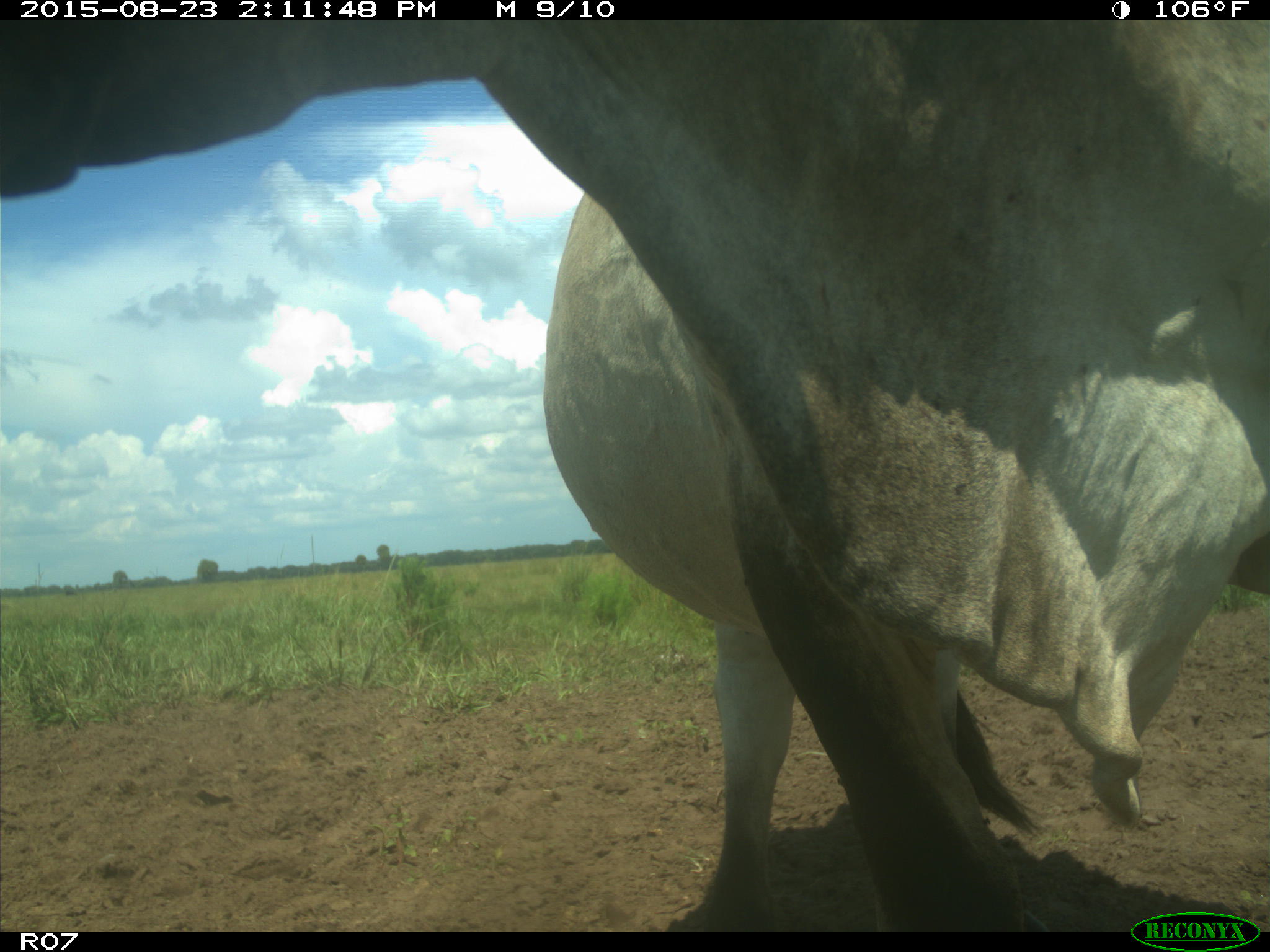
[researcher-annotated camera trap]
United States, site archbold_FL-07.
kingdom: Animalia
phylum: Chordata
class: Mammalia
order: Artiodactyla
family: Bovidae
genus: Bos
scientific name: Bos taurus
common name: domestic cow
Bos taurus (domestic cow).